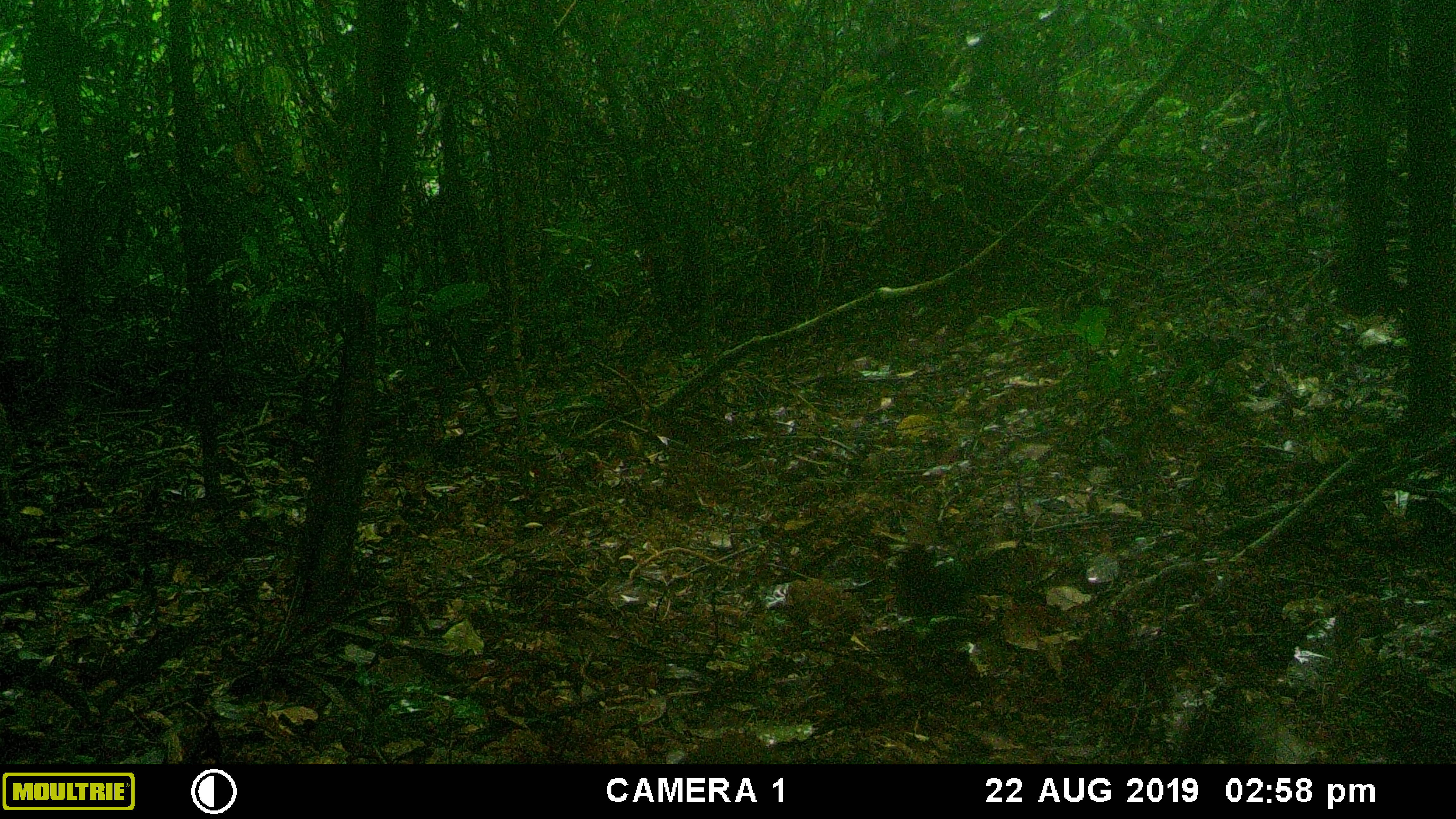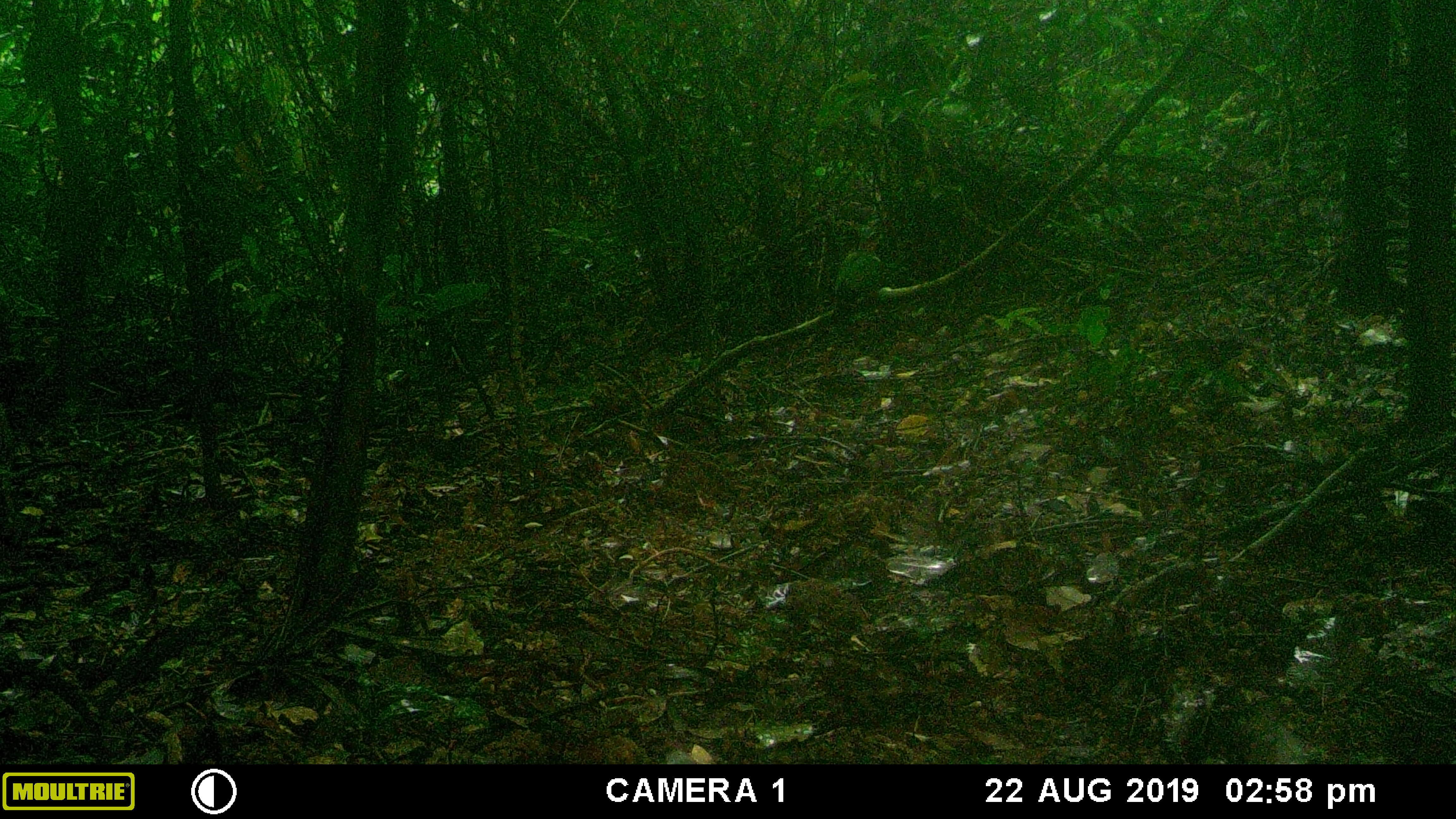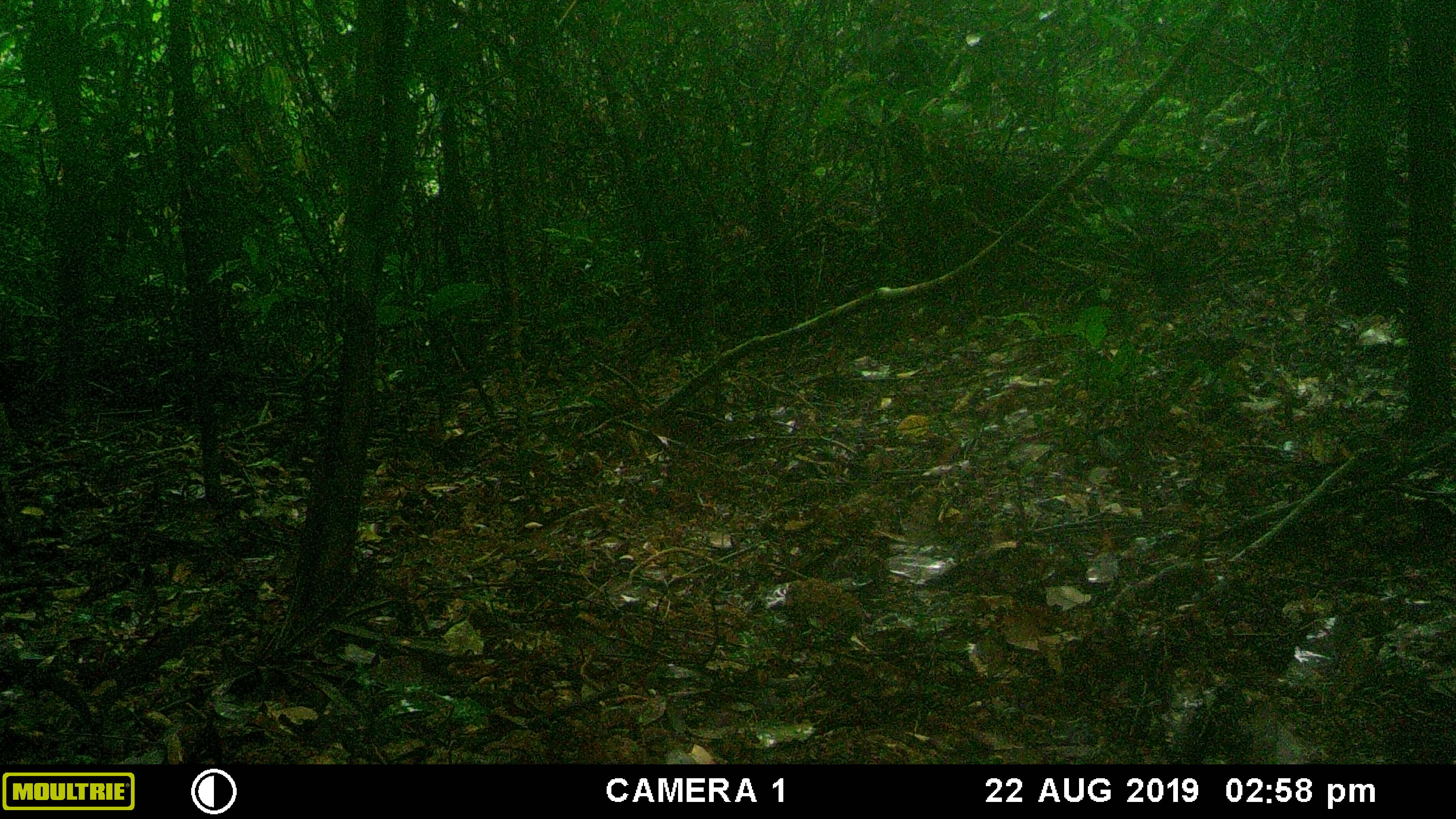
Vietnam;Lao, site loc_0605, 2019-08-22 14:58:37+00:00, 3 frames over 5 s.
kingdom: Animalia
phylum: Chordata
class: Aves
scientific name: Aves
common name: bird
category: unidentified bird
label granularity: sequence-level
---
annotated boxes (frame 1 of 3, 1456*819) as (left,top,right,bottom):
unidentified bird: (894,542,970,616)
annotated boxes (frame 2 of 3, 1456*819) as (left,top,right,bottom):
unidentified bird: (831,242,885,320)